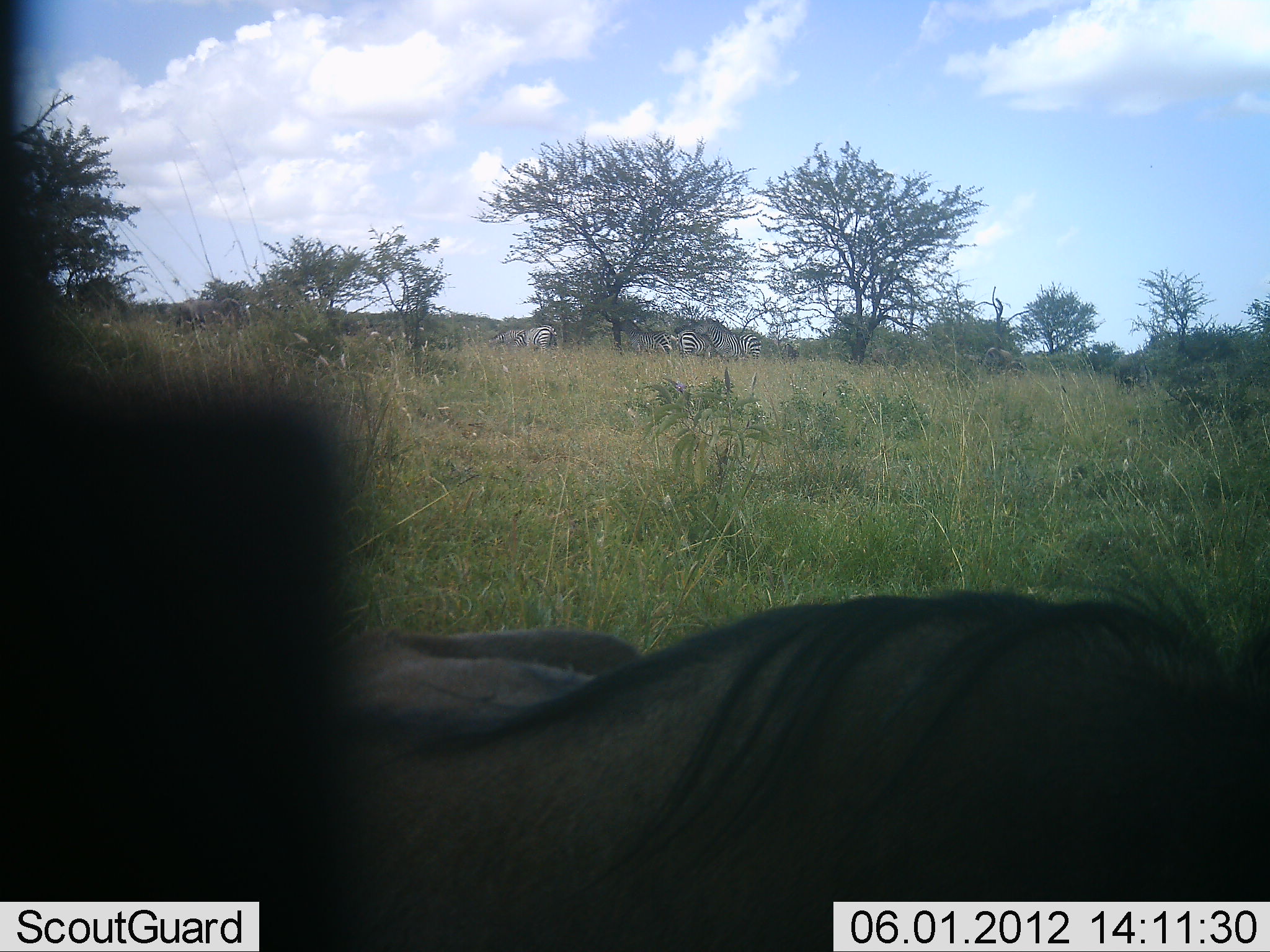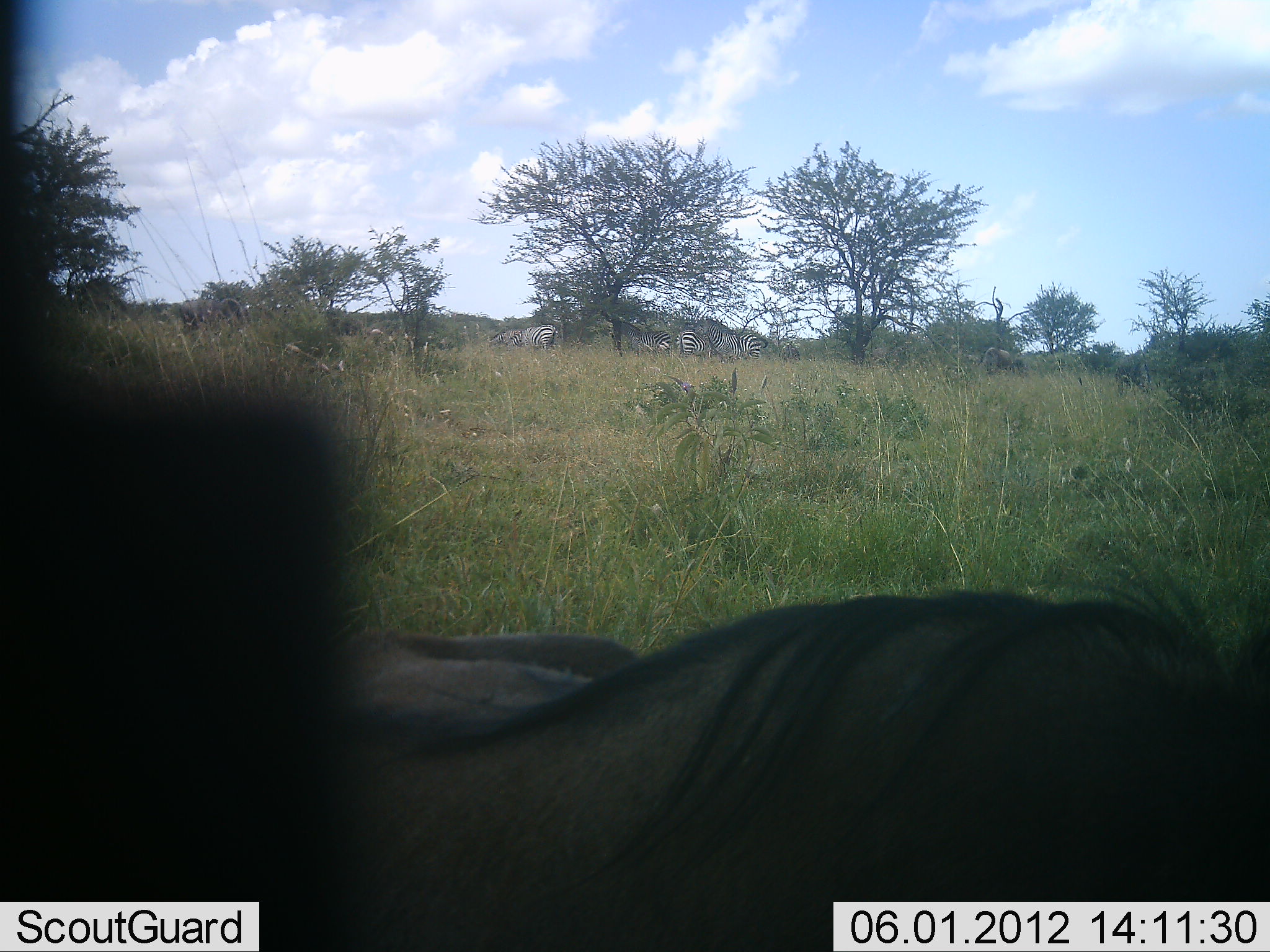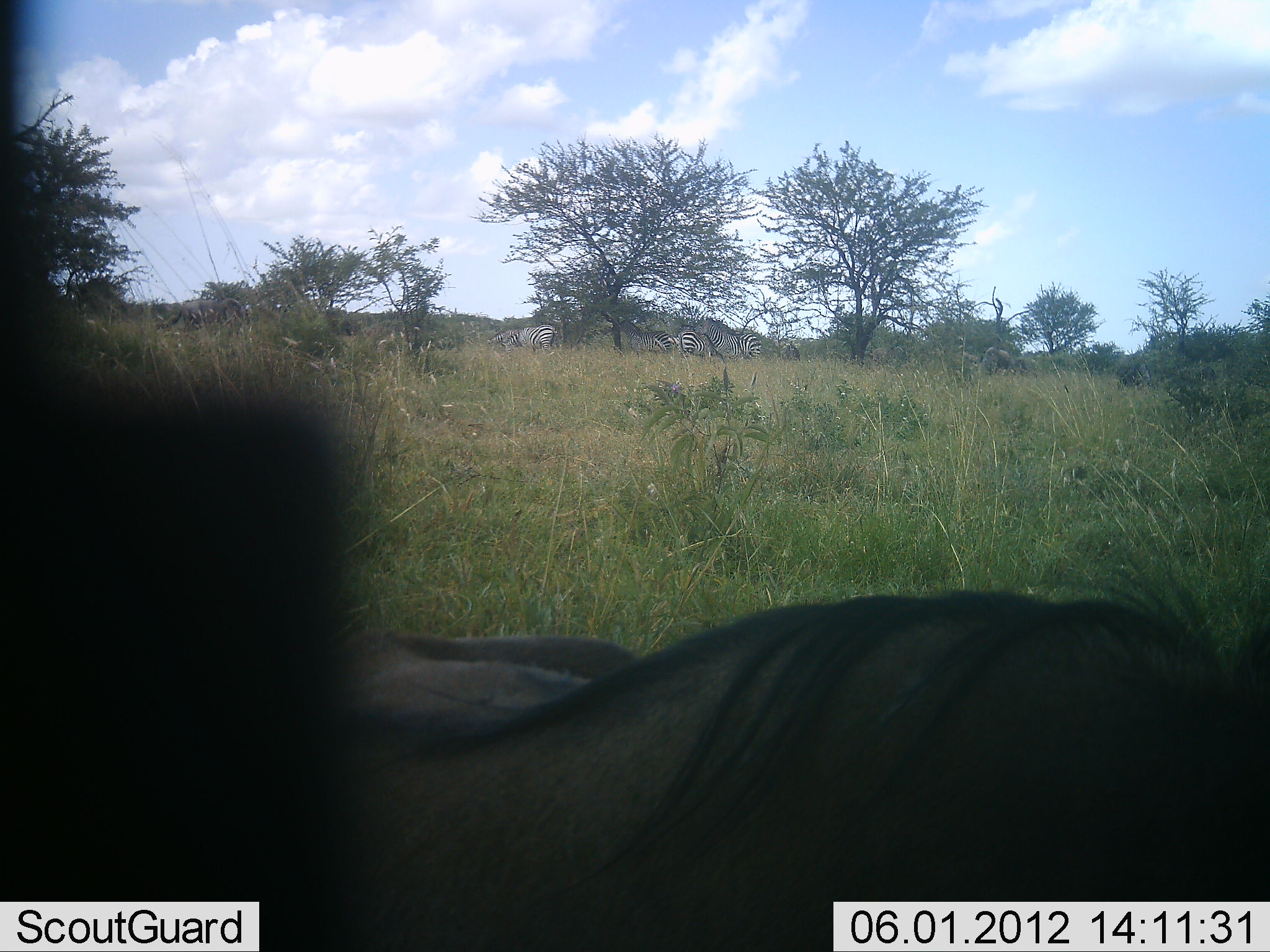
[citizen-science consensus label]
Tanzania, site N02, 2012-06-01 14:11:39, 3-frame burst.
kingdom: Animalia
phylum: Chordata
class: Mammalia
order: Artiodactyla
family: Bovidae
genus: Connochaetes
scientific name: Connochaetes taurinus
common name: blue wildebeest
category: wildebeest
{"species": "wildebeest (blue wildebeest) (Connochaetes taurinus)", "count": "1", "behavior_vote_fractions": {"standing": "31%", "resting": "69%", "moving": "8%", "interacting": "0%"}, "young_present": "0%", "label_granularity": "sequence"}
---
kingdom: Animalia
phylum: Chordata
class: Mammalia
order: Perissodactyla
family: Equidae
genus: Equus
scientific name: Equus quagga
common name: plains zebra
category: zebra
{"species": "zebra (plains zebra) (Equus quagga)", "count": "4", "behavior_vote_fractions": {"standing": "55%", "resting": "9%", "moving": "27%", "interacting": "9%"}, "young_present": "0%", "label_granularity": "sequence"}